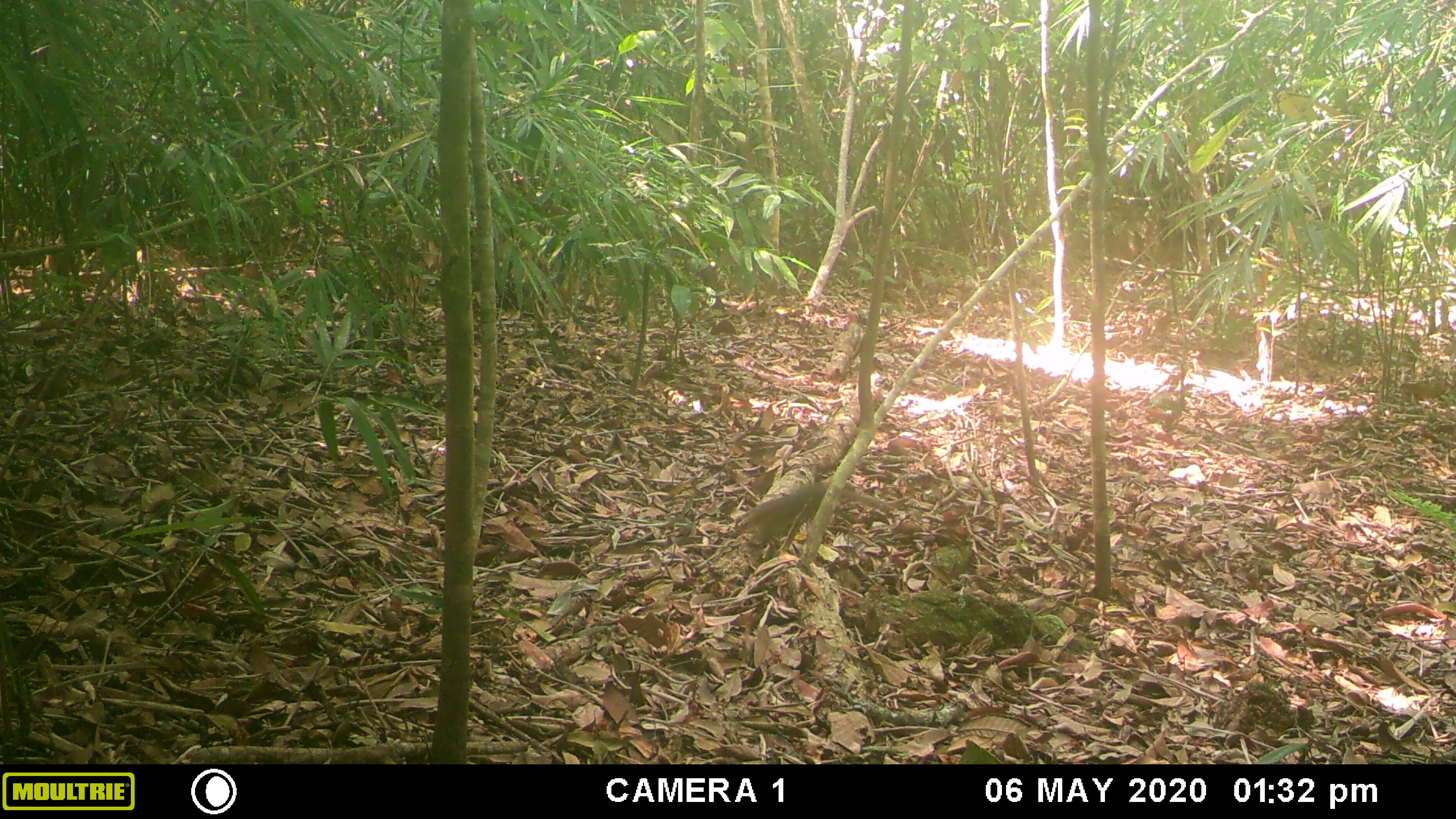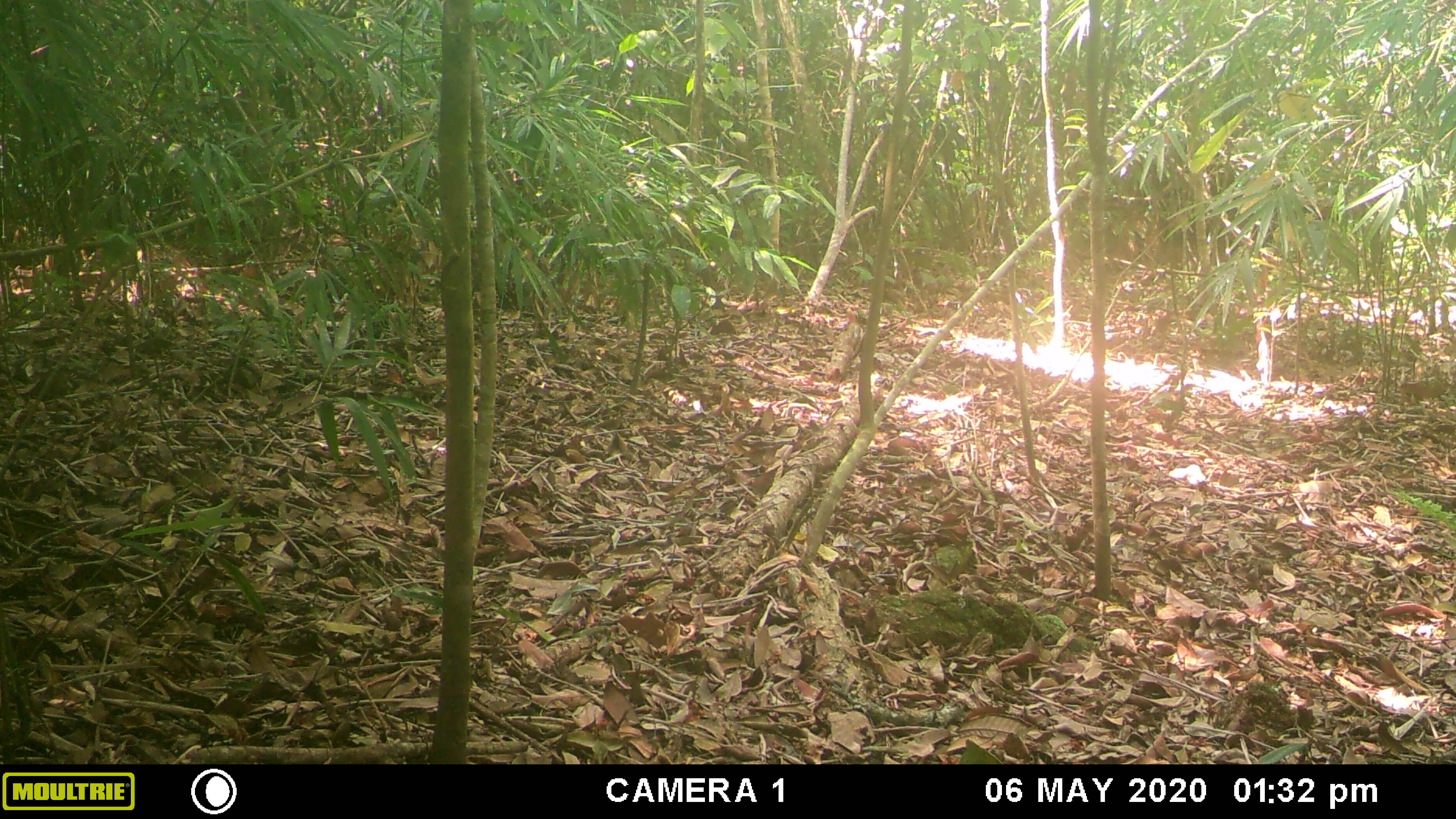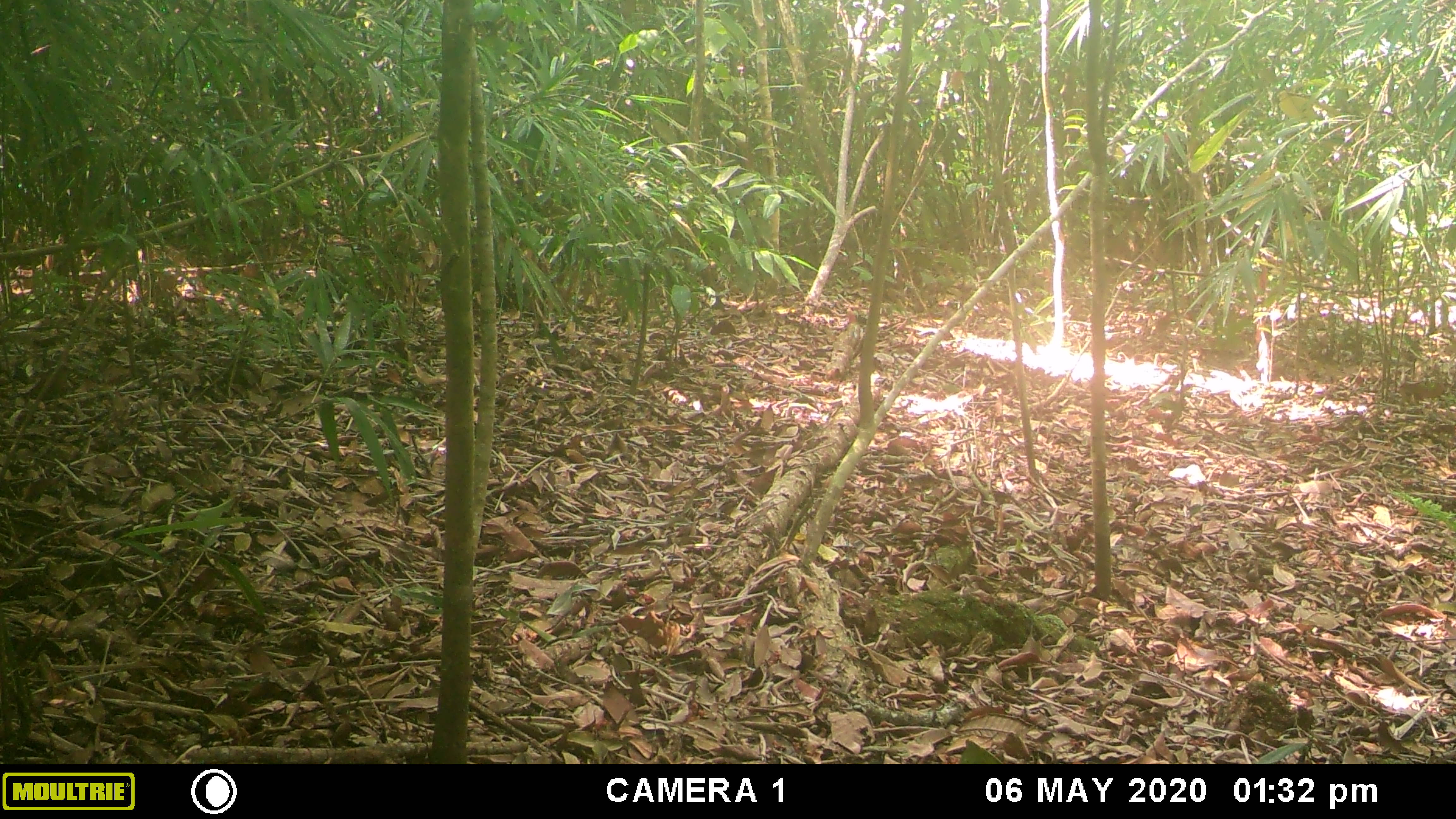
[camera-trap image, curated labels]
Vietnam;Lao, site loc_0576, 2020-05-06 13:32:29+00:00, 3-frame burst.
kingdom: Animalia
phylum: Chordata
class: Mammalia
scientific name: Mammalia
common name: mammal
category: unidentified small mammal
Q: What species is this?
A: Unidentified small mammal (mammal) (Mammalia).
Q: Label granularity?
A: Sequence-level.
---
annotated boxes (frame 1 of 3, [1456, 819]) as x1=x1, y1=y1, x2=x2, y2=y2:
unidentified small mammal: x1=737, y1=481, x2=890, y2=548